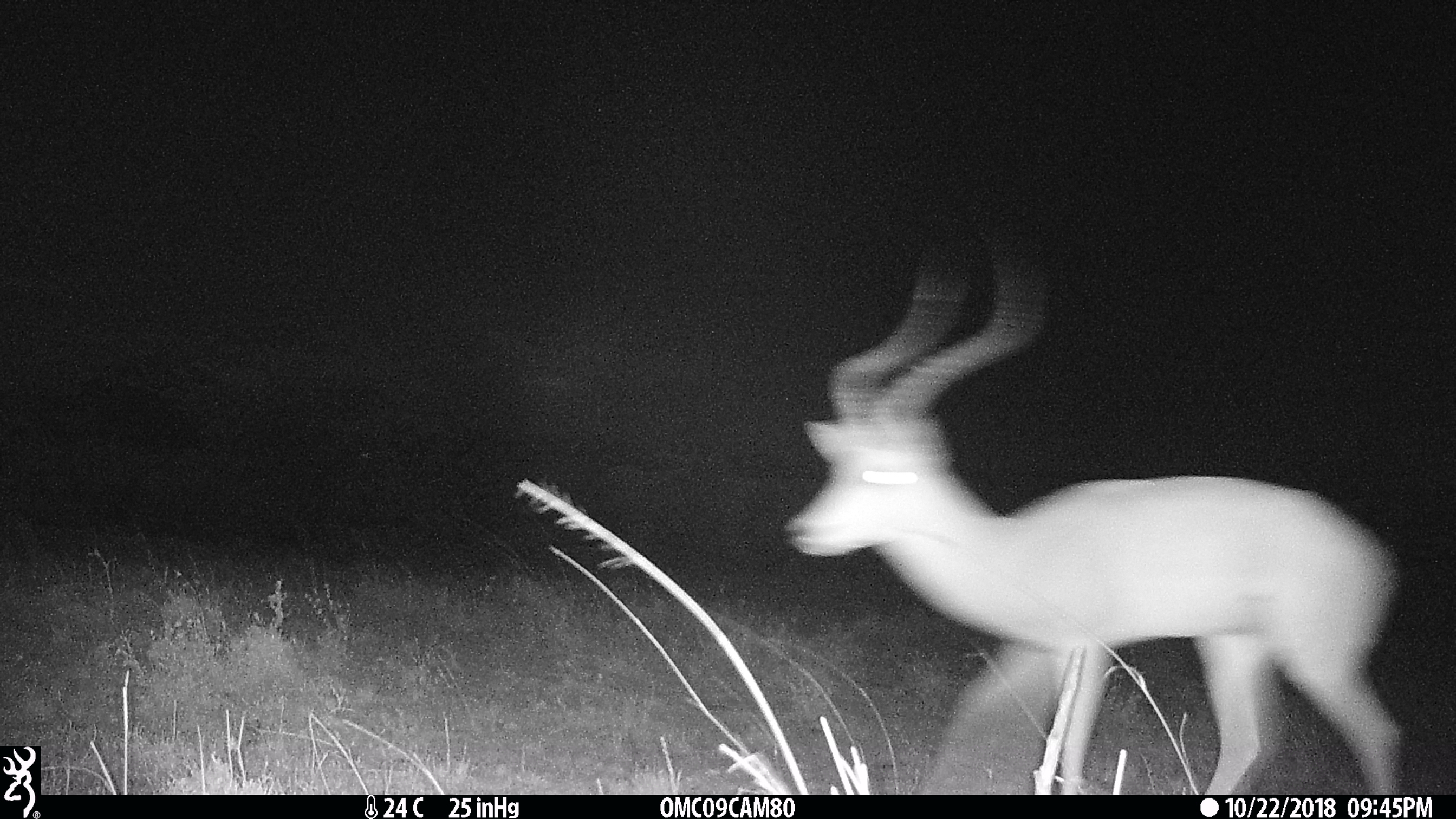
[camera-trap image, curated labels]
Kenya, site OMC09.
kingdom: Animalia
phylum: Chordata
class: Mammalia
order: Artiodactyla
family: Bovidae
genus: Aepyceros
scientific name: Aepyceros melampus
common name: impala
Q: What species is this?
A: Impala (Aepyceros melampus).